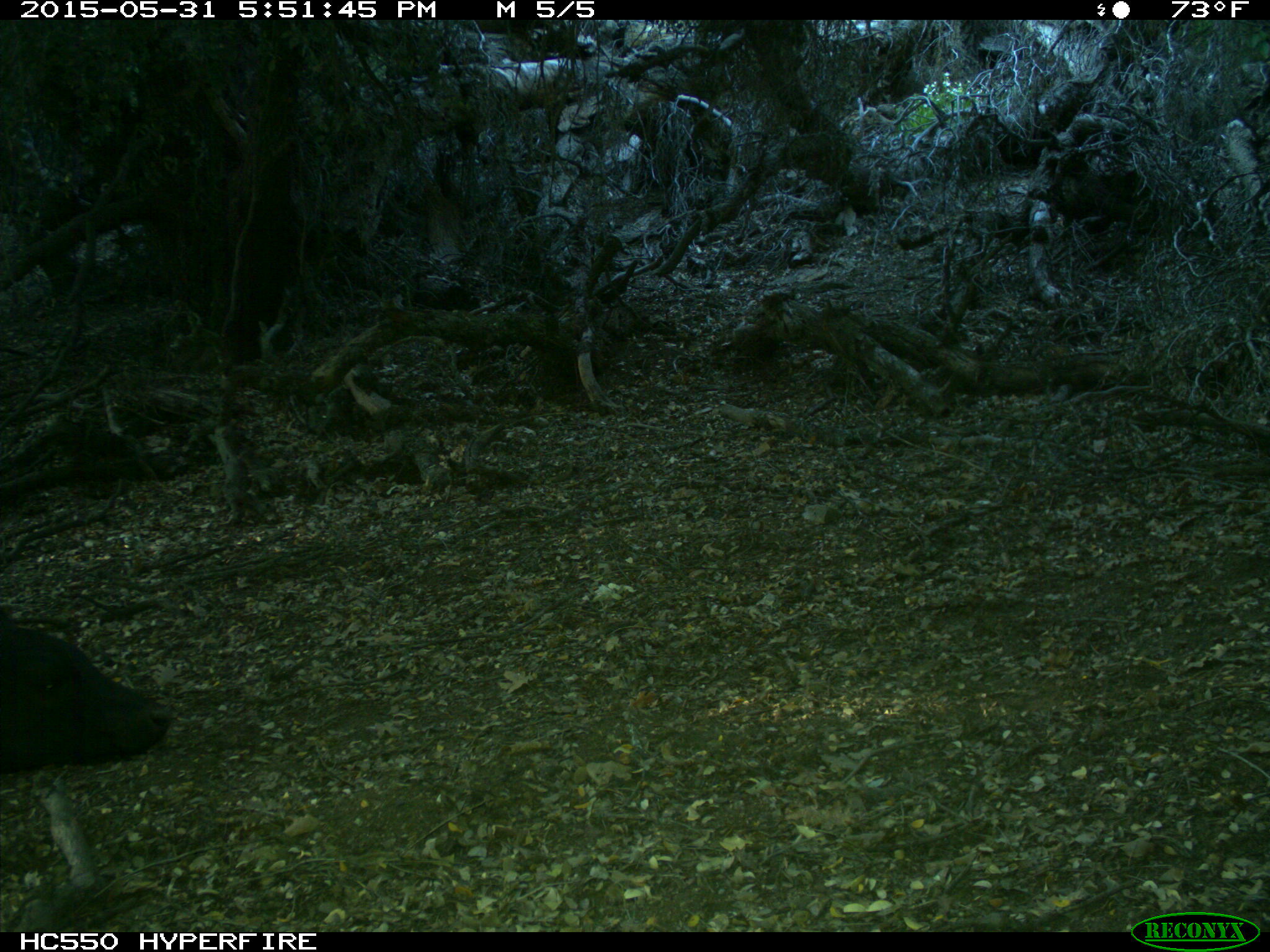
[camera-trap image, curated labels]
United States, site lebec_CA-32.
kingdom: Animalia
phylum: Chordata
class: Mammalia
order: Artiodactyla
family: Bovidae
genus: Bos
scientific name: Bos taurus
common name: domestic cow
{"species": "Bos taurus (domestic cow)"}